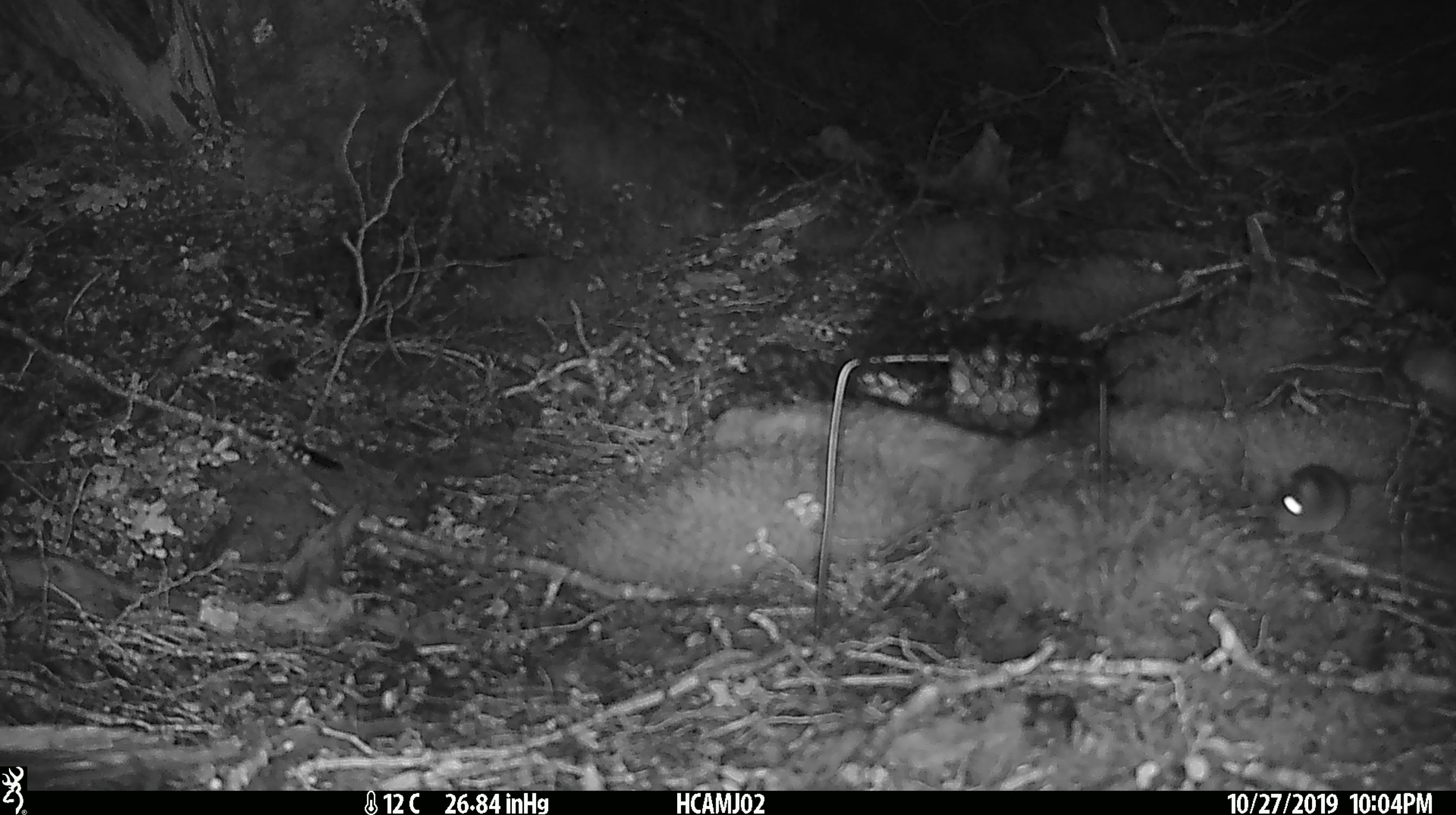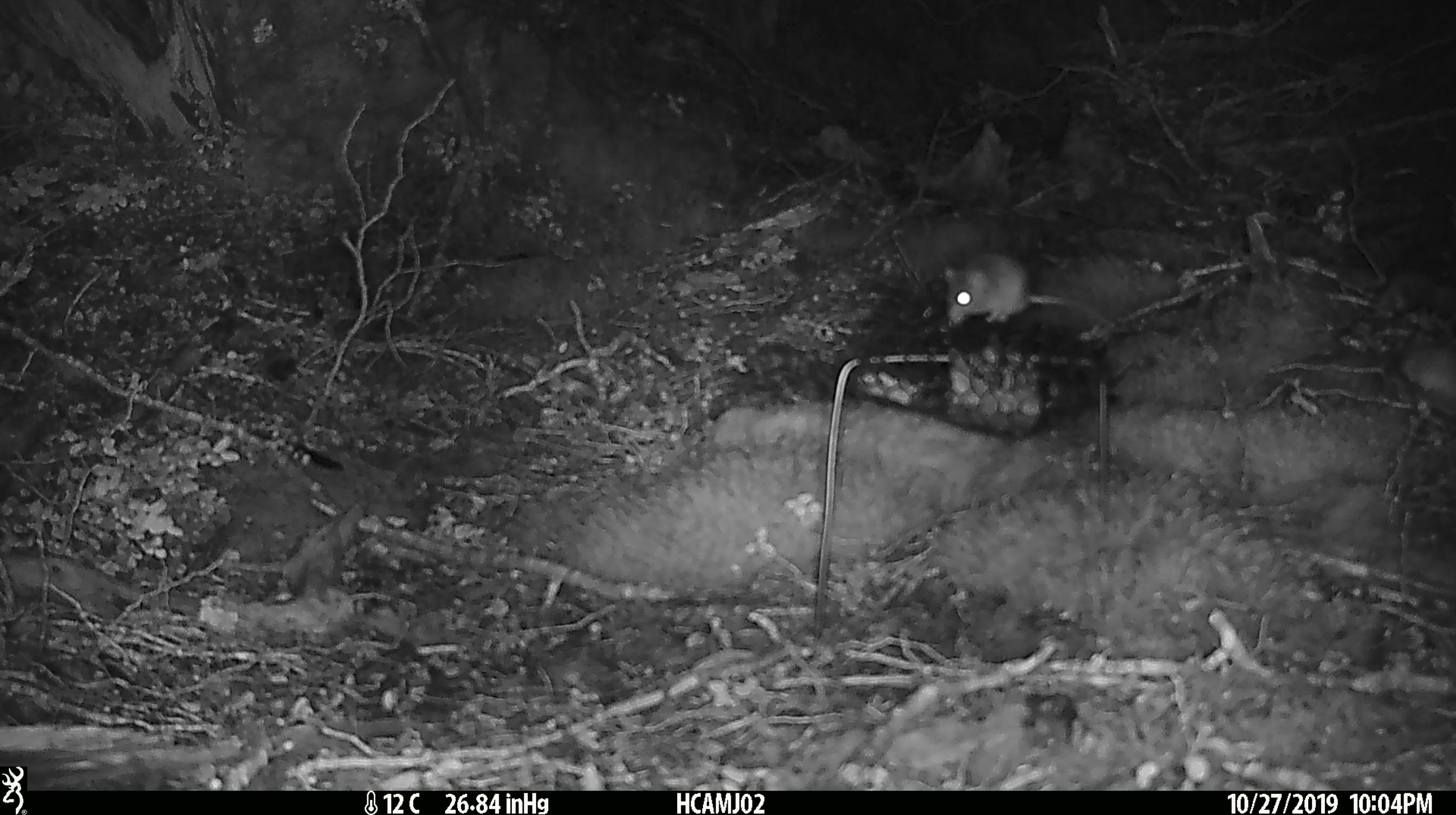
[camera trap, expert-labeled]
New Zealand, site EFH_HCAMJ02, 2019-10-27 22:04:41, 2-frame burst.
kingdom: Animalia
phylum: Chordata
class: Mammalia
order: Rodentia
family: Muridae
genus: Mus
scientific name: Mus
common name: mouse